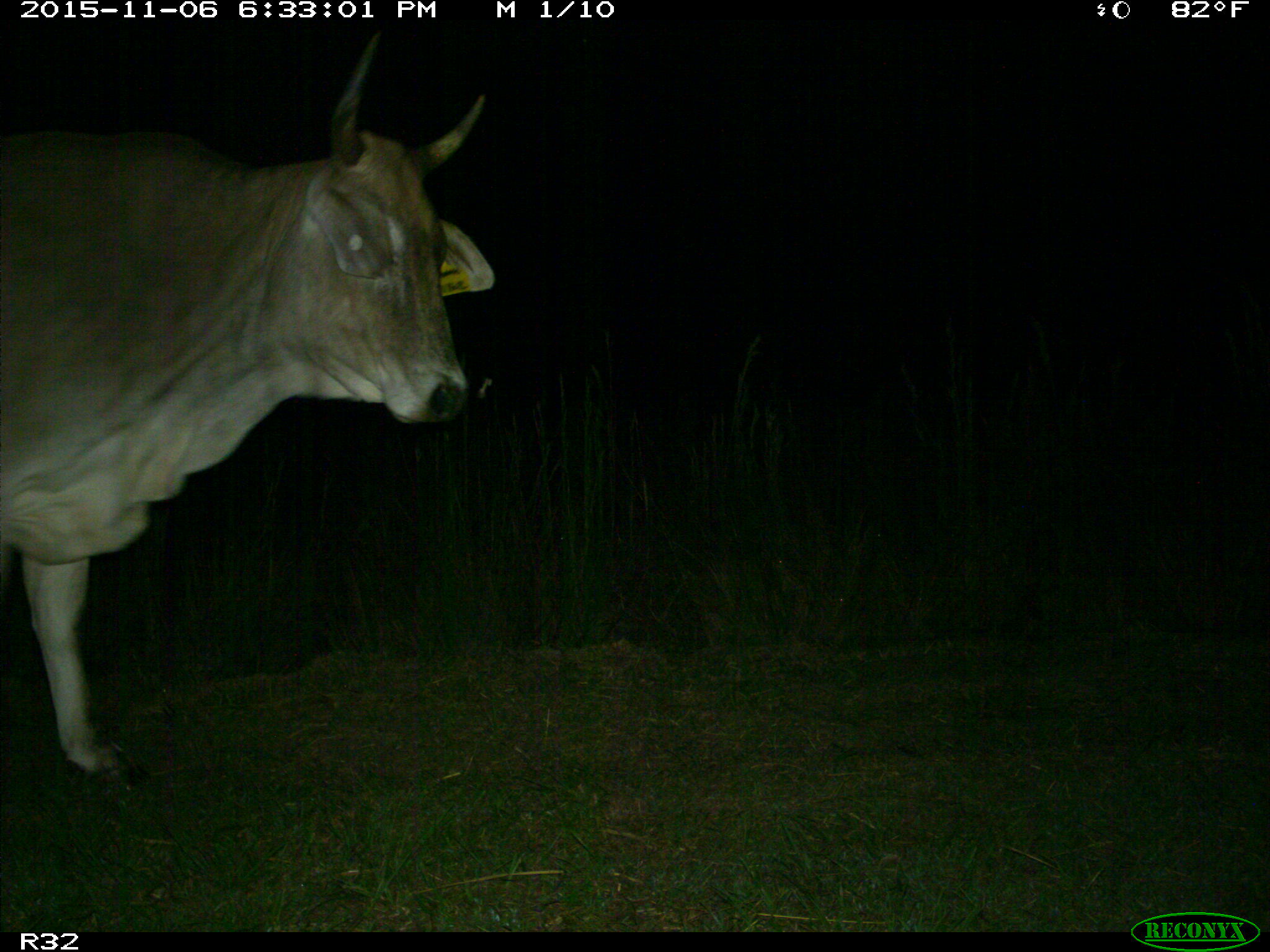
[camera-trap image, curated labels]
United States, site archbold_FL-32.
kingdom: Animalia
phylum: Chordata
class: Mammalia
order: Artiodactyla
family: Bovidae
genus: Bos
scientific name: Bos taurus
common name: domestic cow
Bos taurus (domestic cow).